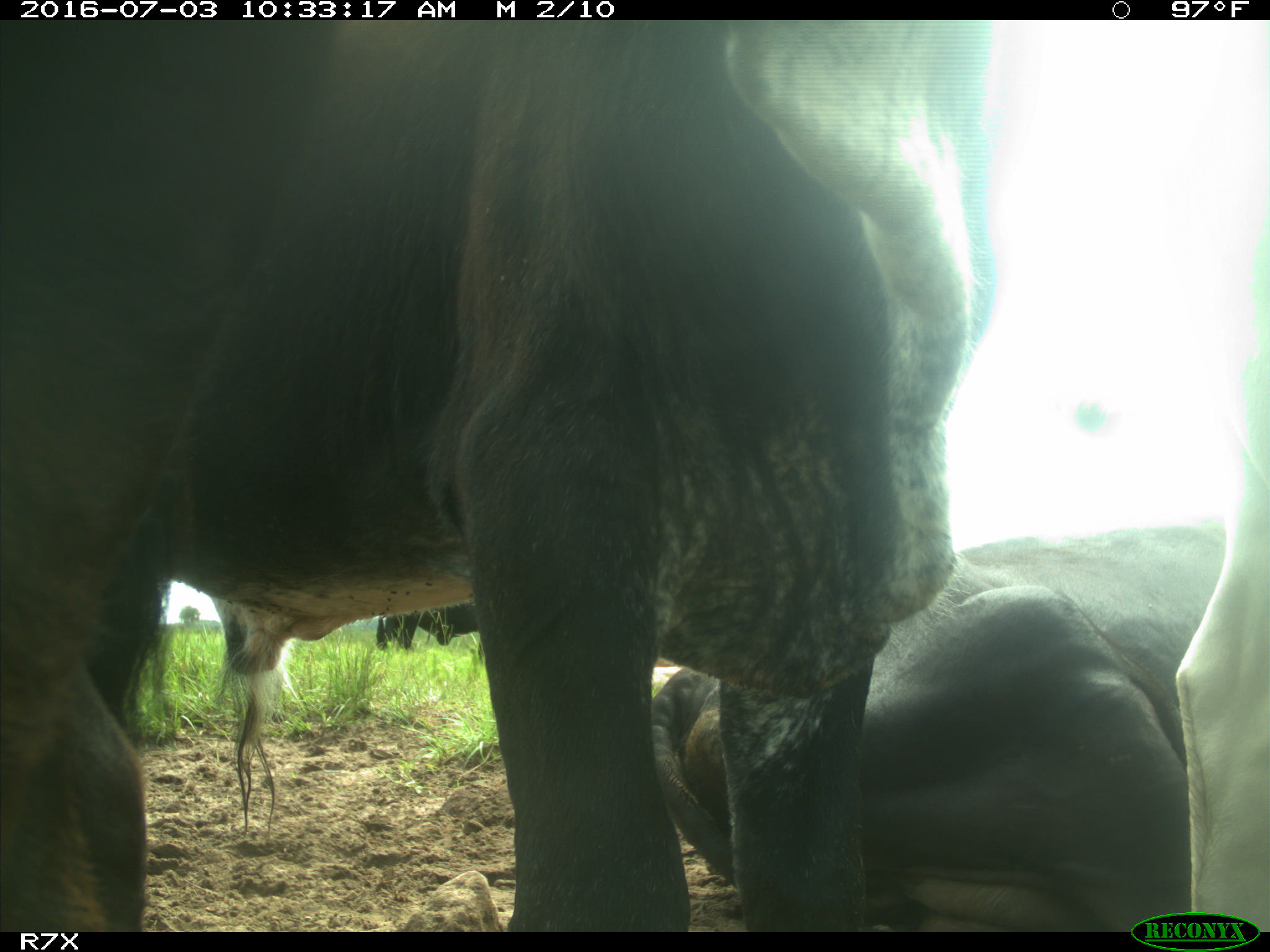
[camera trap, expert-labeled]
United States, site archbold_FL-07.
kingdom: Animalia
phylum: Chordata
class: Mammalia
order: Artiodactyla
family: Bovidae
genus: Bos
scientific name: Bos taurus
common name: domestic cow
Bos taurus (domestic cow).